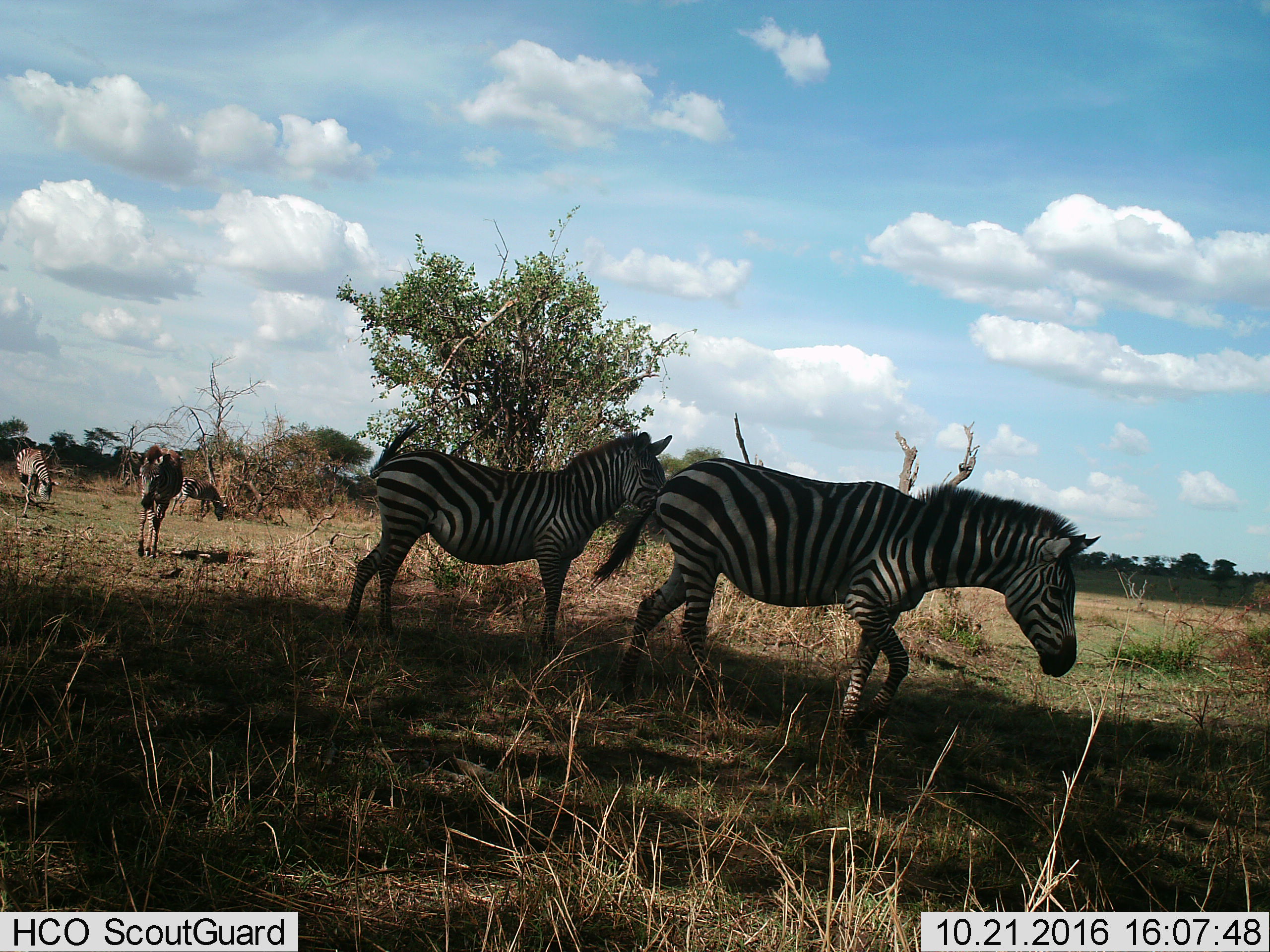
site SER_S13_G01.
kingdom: Animalia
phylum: Chordata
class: Mammalia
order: Perissodactyla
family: Equidae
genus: Equus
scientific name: Equus quagga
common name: plains zebra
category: zebraplains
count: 5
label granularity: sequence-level